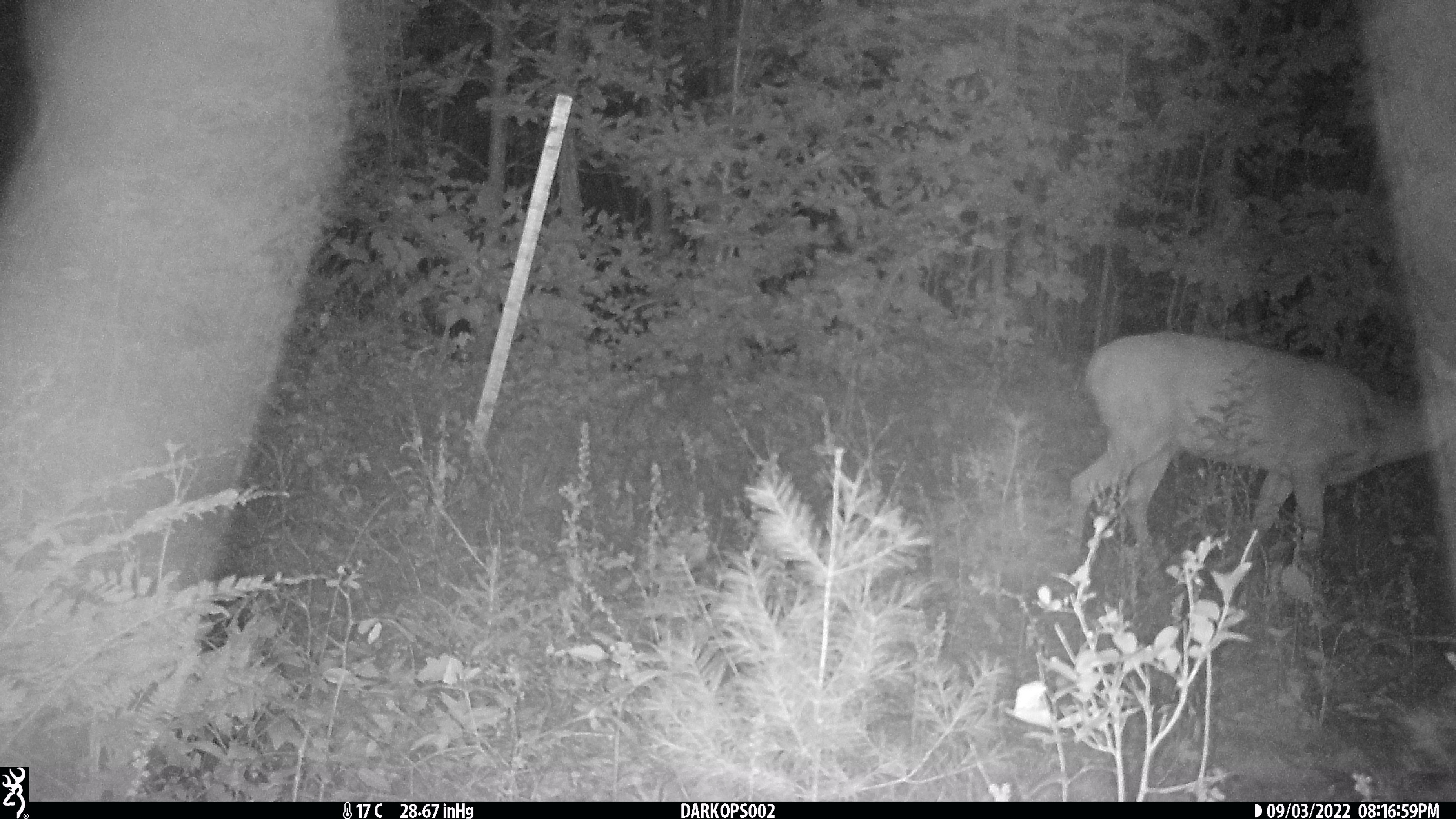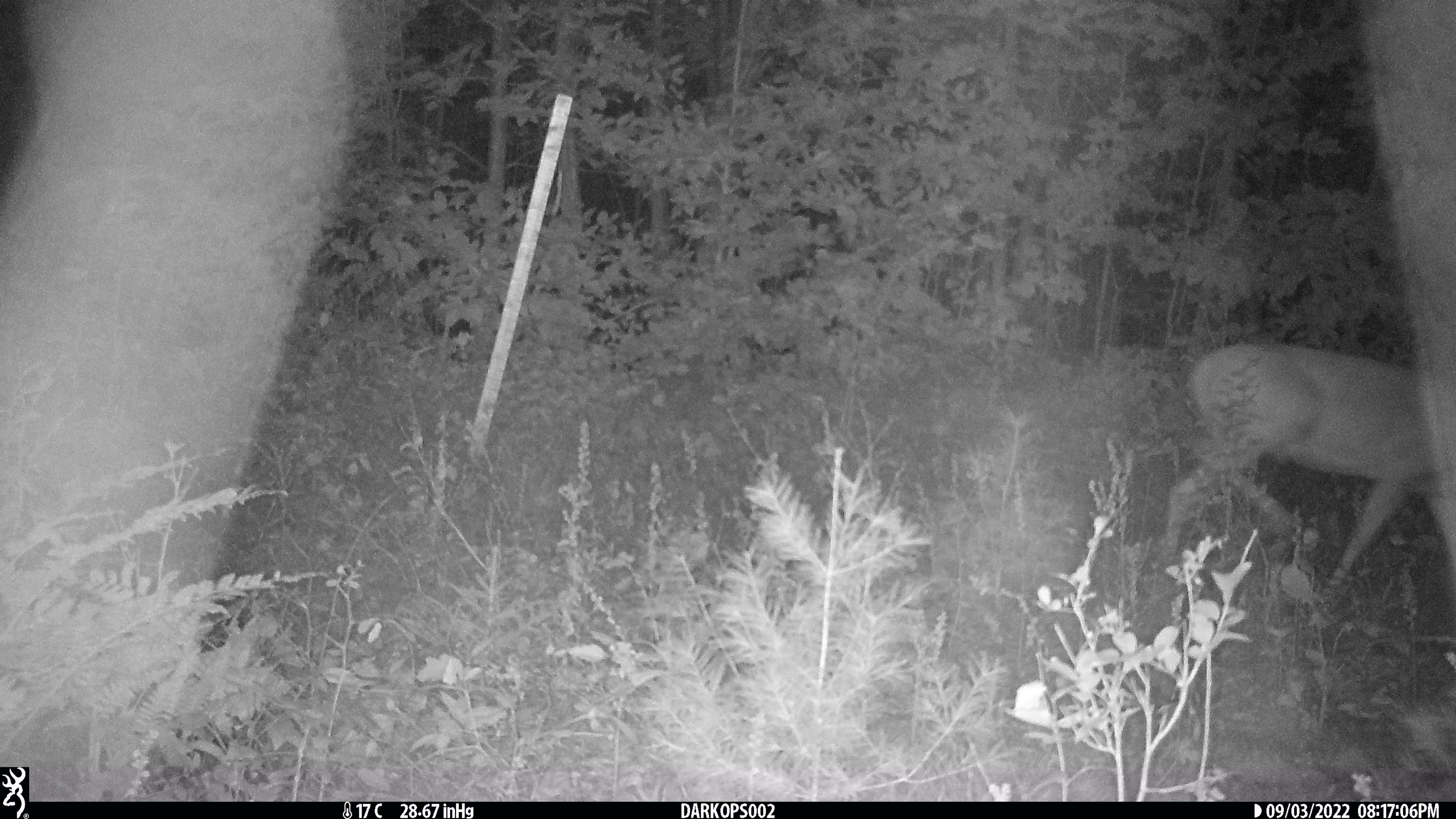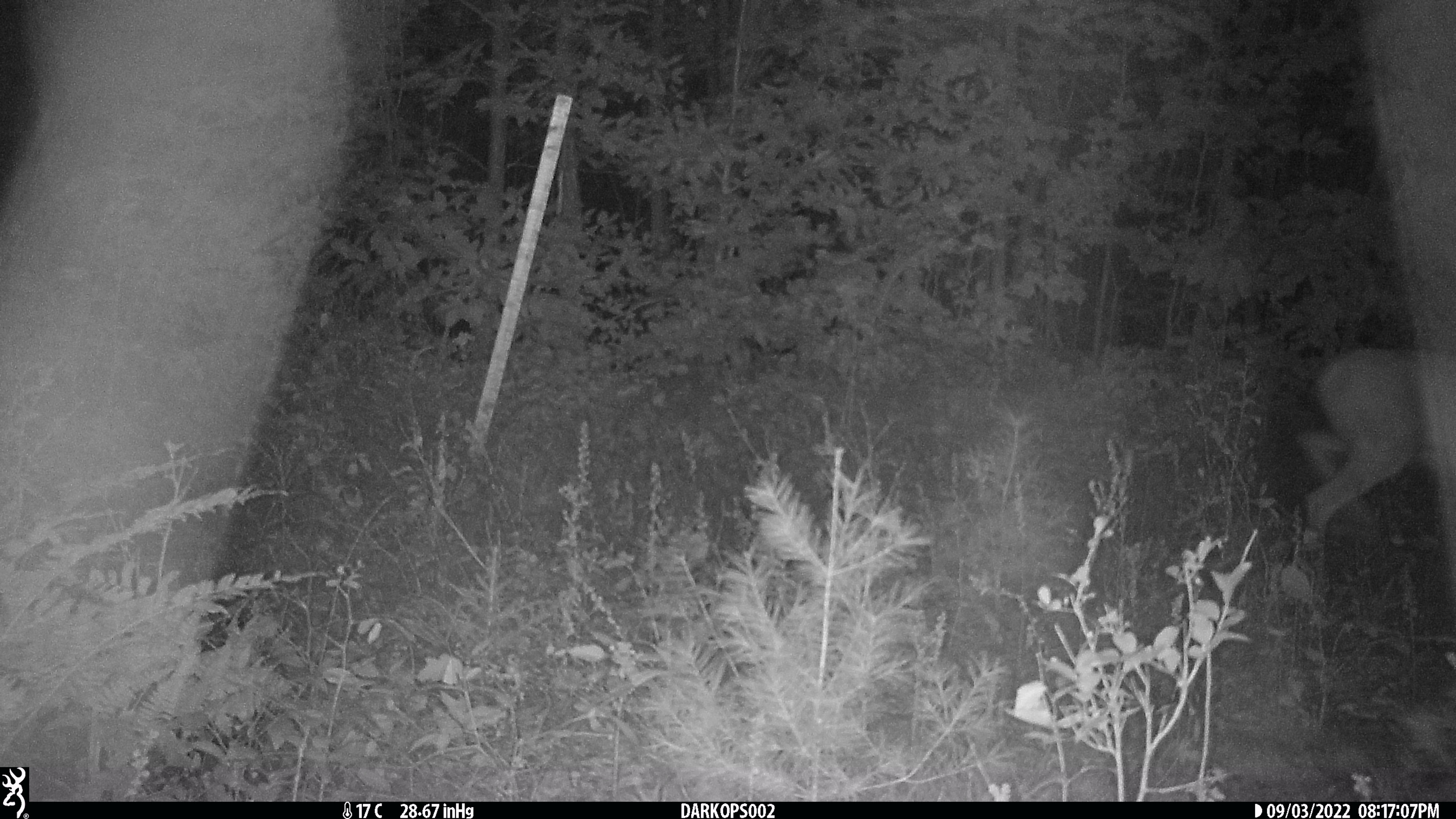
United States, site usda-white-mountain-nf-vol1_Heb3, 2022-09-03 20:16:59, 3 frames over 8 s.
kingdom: Animalia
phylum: Chordata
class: Mammalia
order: Artiodactyla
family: Cervidae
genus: Odocoileus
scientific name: Odocoileus virginianus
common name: white-tailed deer